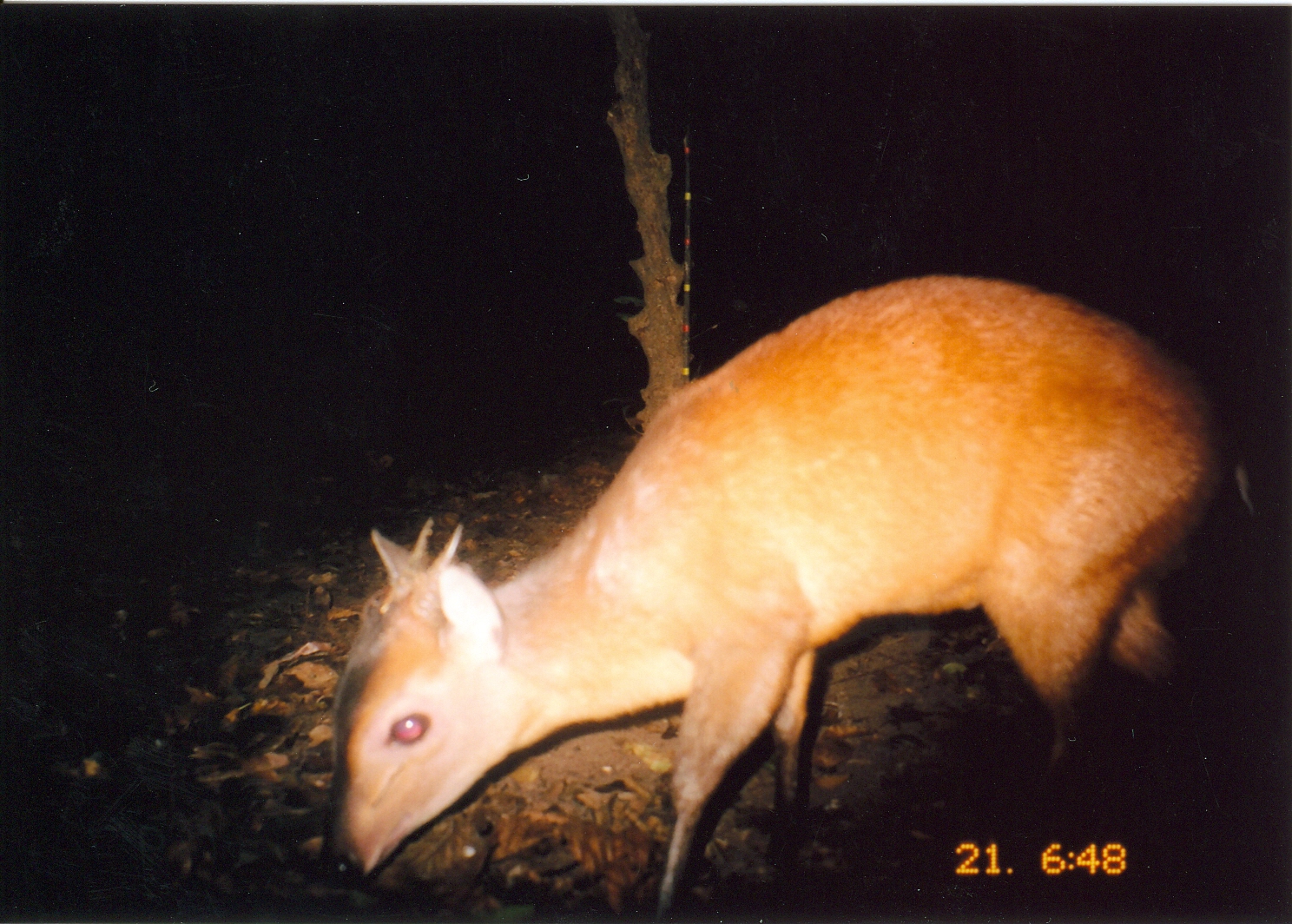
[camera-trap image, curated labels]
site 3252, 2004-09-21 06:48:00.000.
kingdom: Animalia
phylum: Chordata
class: Mammalia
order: Artiodactyla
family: Bovidae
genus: Cephalophus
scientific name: Cephalophus harveyi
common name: harvey's duiker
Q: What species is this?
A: Cephalophus harveyi (harvey's duiker).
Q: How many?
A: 1.